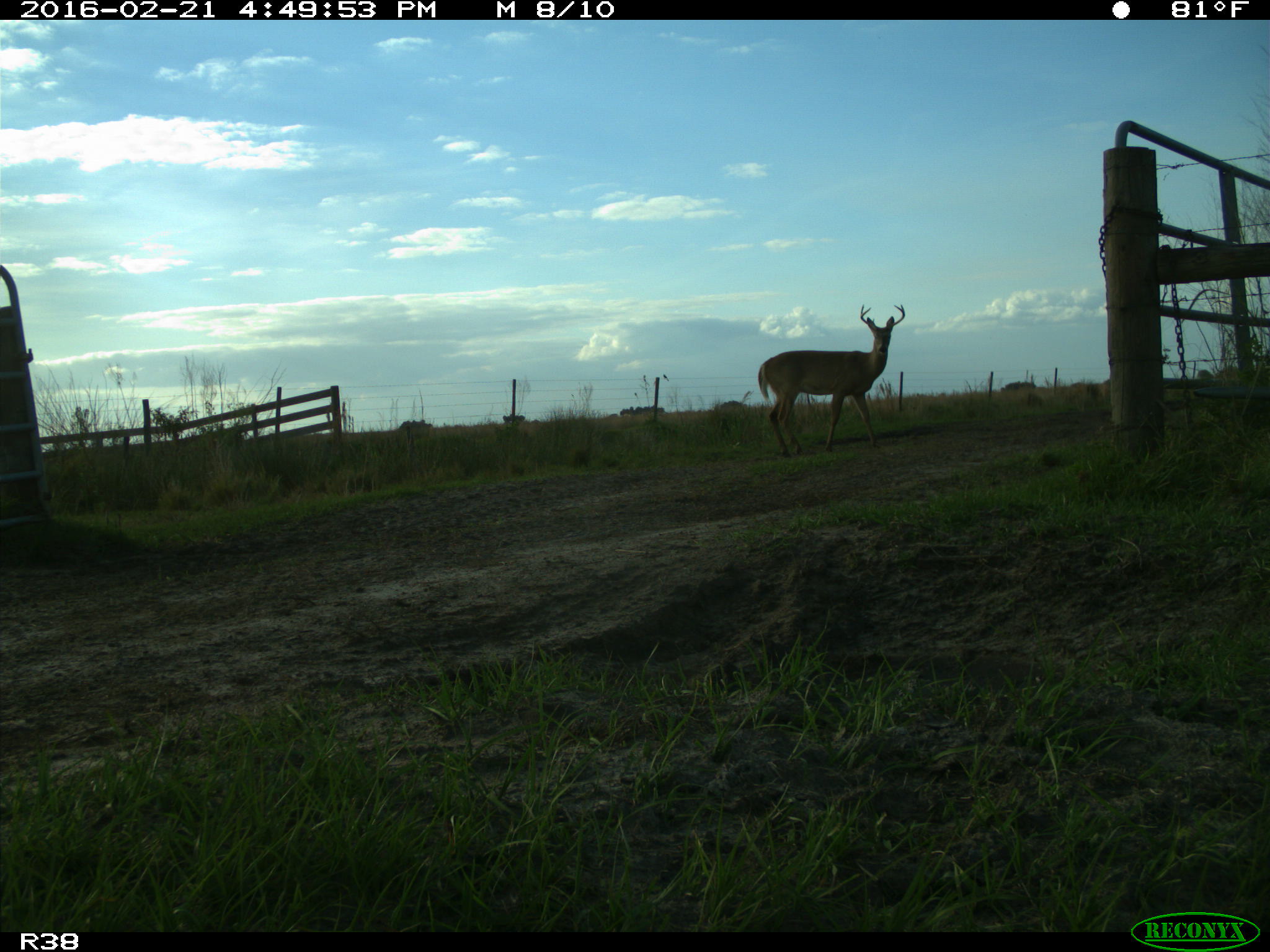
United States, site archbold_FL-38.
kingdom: Animalia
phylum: Chordata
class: Mammalia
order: Artiodactyla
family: Cervidae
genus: Odocoileus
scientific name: Odocoileus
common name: deer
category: unidentified deer